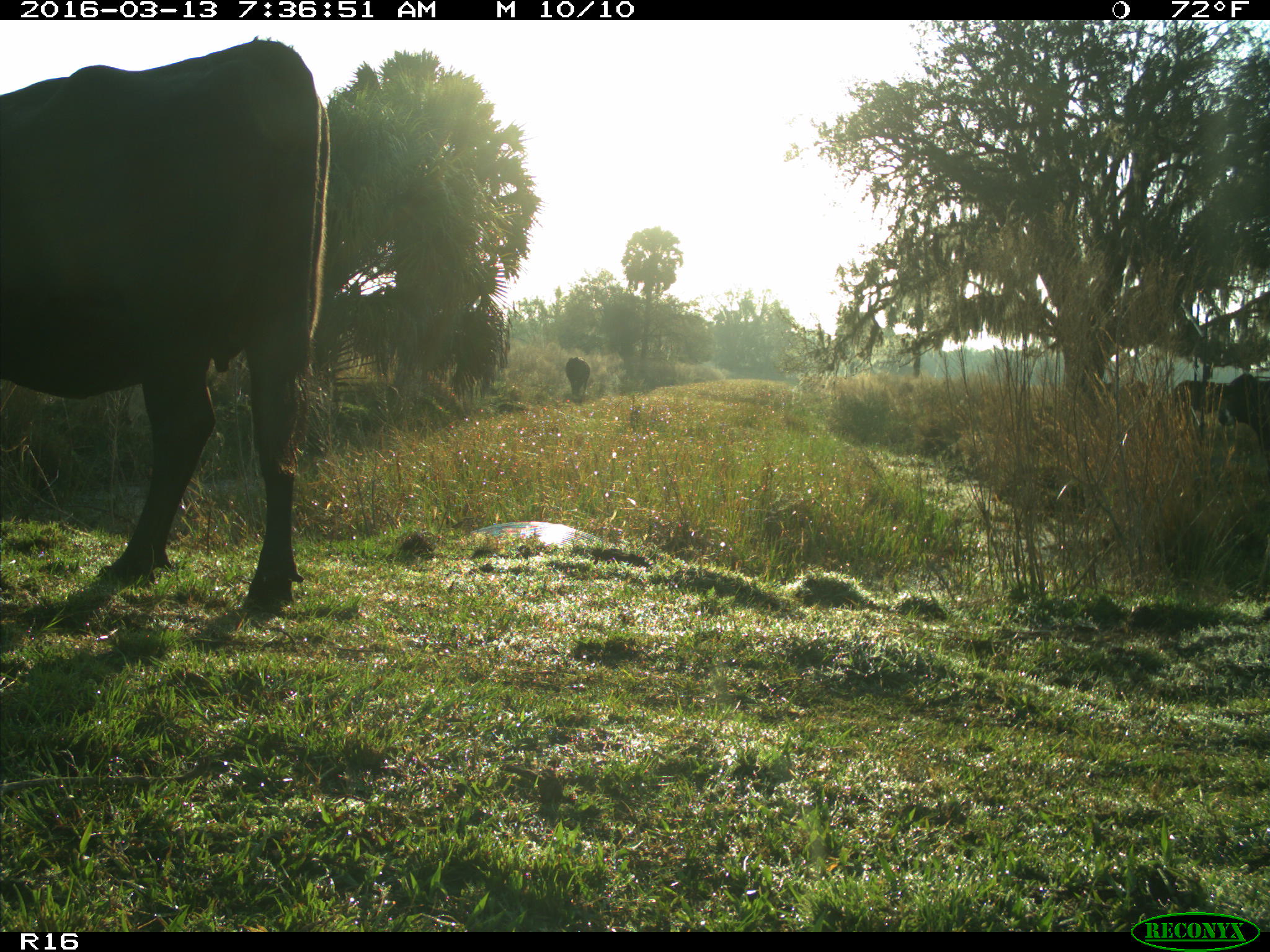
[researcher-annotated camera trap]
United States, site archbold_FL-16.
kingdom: Animalia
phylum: Chordata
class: Mammalia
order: Artiodactyla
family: Bovidae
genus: Bos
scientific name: Bos taurus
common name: domestic cow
Bos taurus (domestic cow).